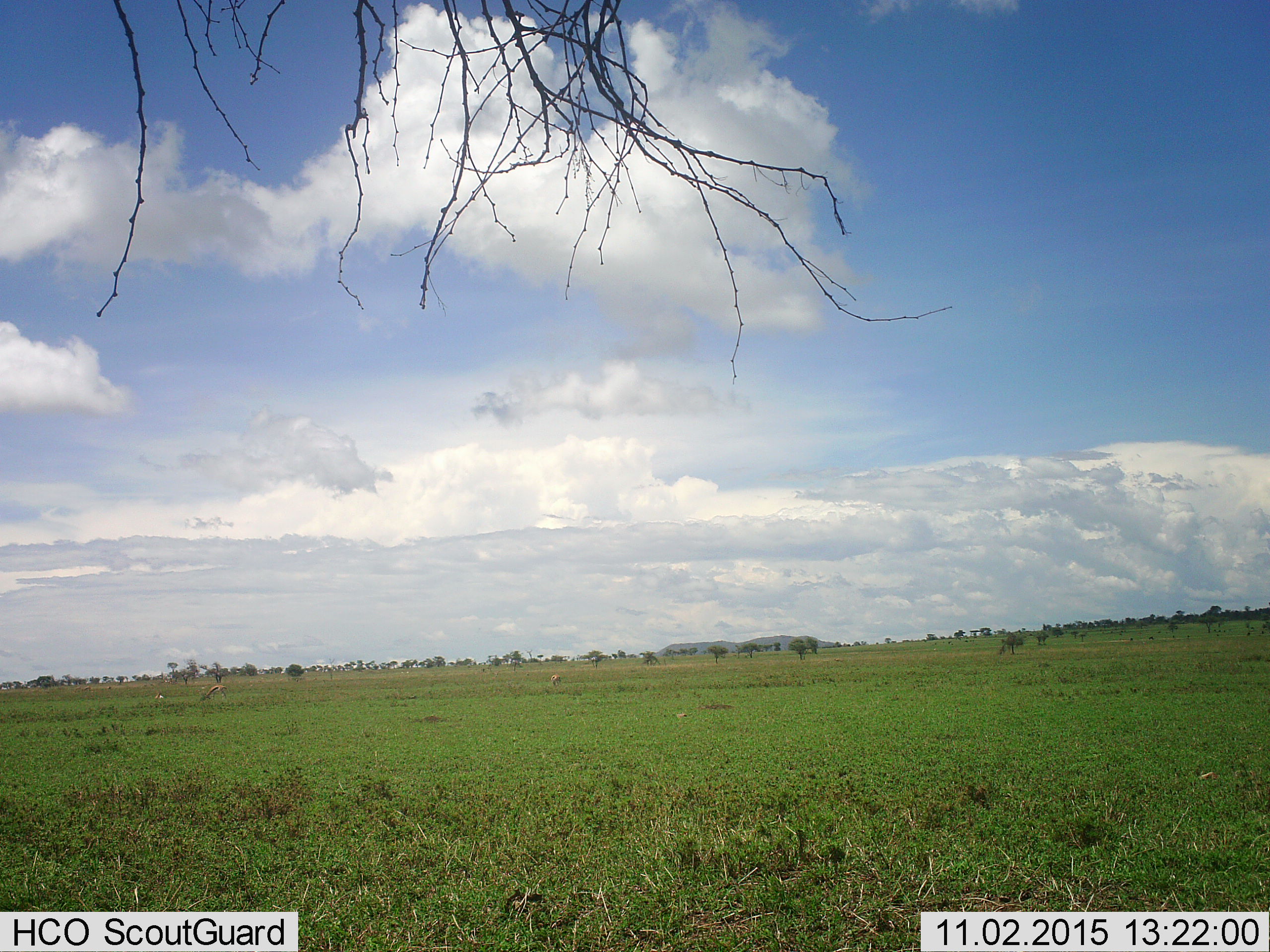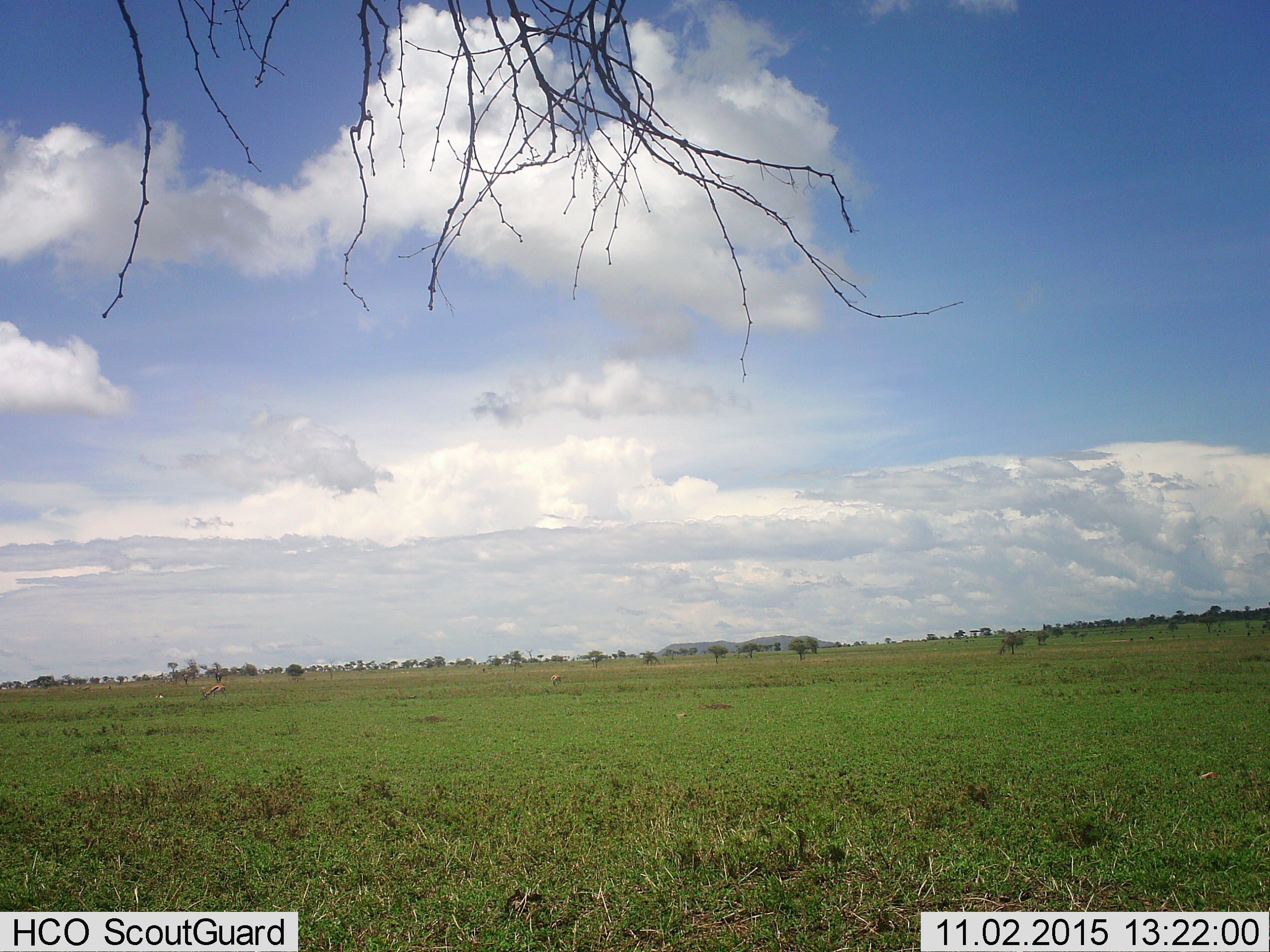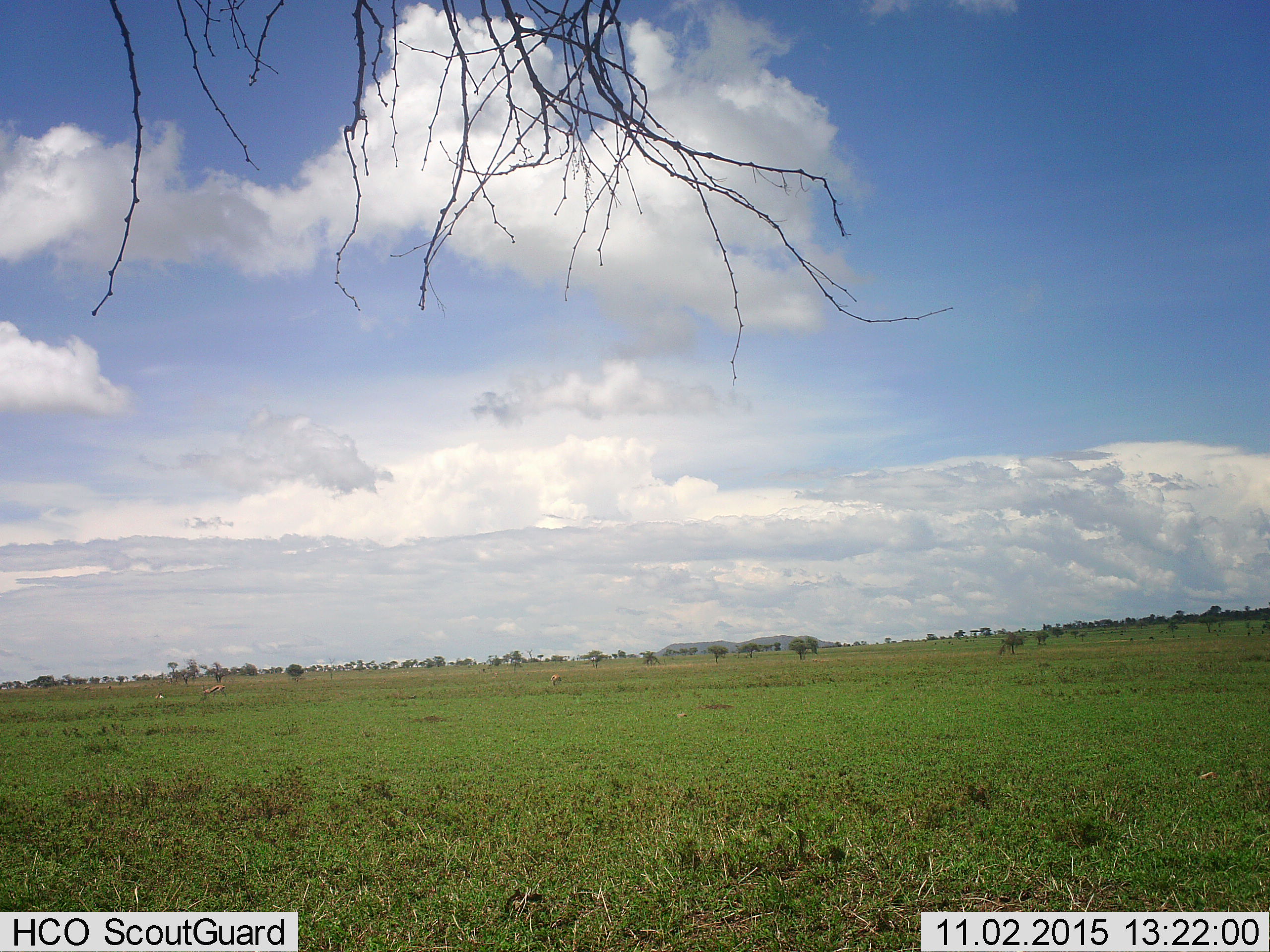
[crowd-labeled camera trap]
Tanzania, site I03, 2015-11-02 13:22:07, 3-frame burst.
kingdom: Animalia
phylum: Chordata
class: Mammalia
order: Artiodactyla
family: Bovidae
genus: Eudorcas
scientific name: Eudorcas thomsonii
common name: thomson's gazelle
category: gazellethomsons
Gazellethomsons (thomson's gazelle) (Eudorcas thomsonii), count 3. Behavior (volunteer vote fractions): standing 38%, resting 25%, moving 0%, interacting 0%. Young present (vote fraction): 0%. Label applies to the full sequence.